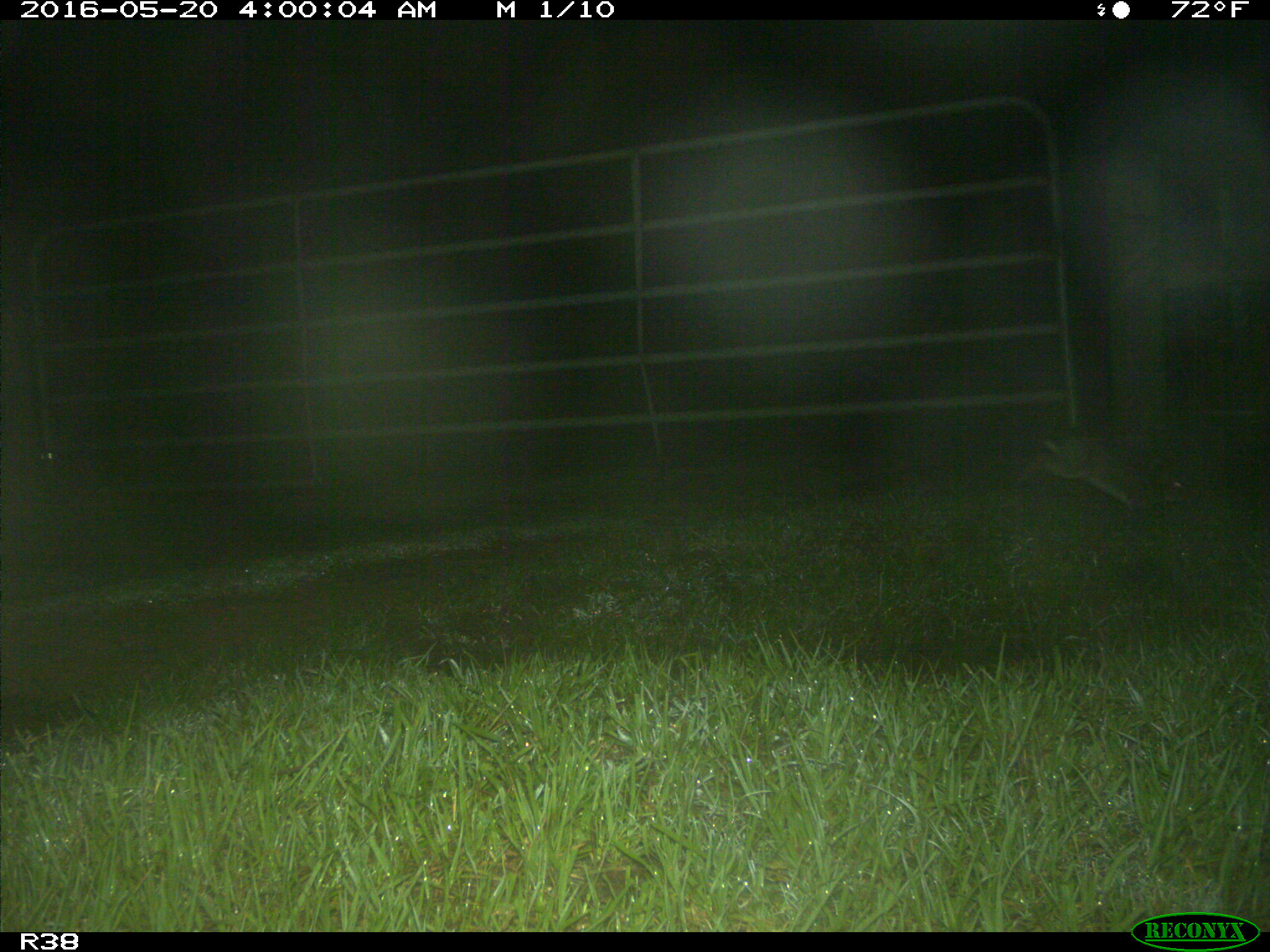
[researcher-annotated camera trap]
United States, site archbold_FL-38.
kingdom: Animalia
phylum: Chordata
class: Mammalia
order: Didelphimorphia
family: Didelphidae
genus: Didelphis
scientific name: Didelphis virginiana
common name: virginia opossum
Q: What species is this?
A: Didelphis virginiana (virginia opossum).